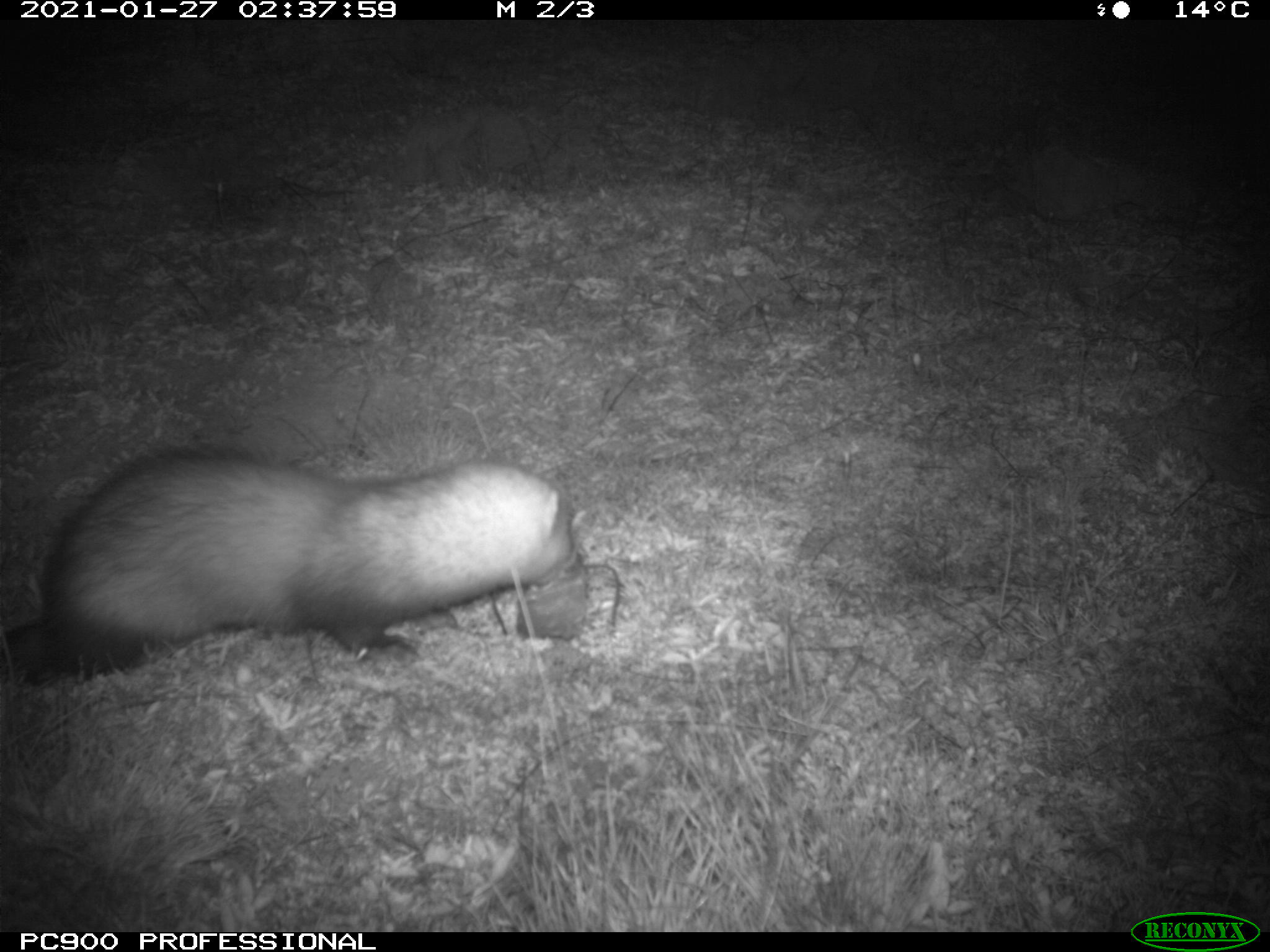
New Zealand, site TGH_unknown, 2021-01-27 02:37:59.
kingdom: Animalia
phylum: Chordata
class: Mammalia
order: Carnivora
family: Mustelidae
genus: Mustela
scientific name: Mustela furo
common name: ferret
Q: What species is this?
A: Ferret (Mustela furo).